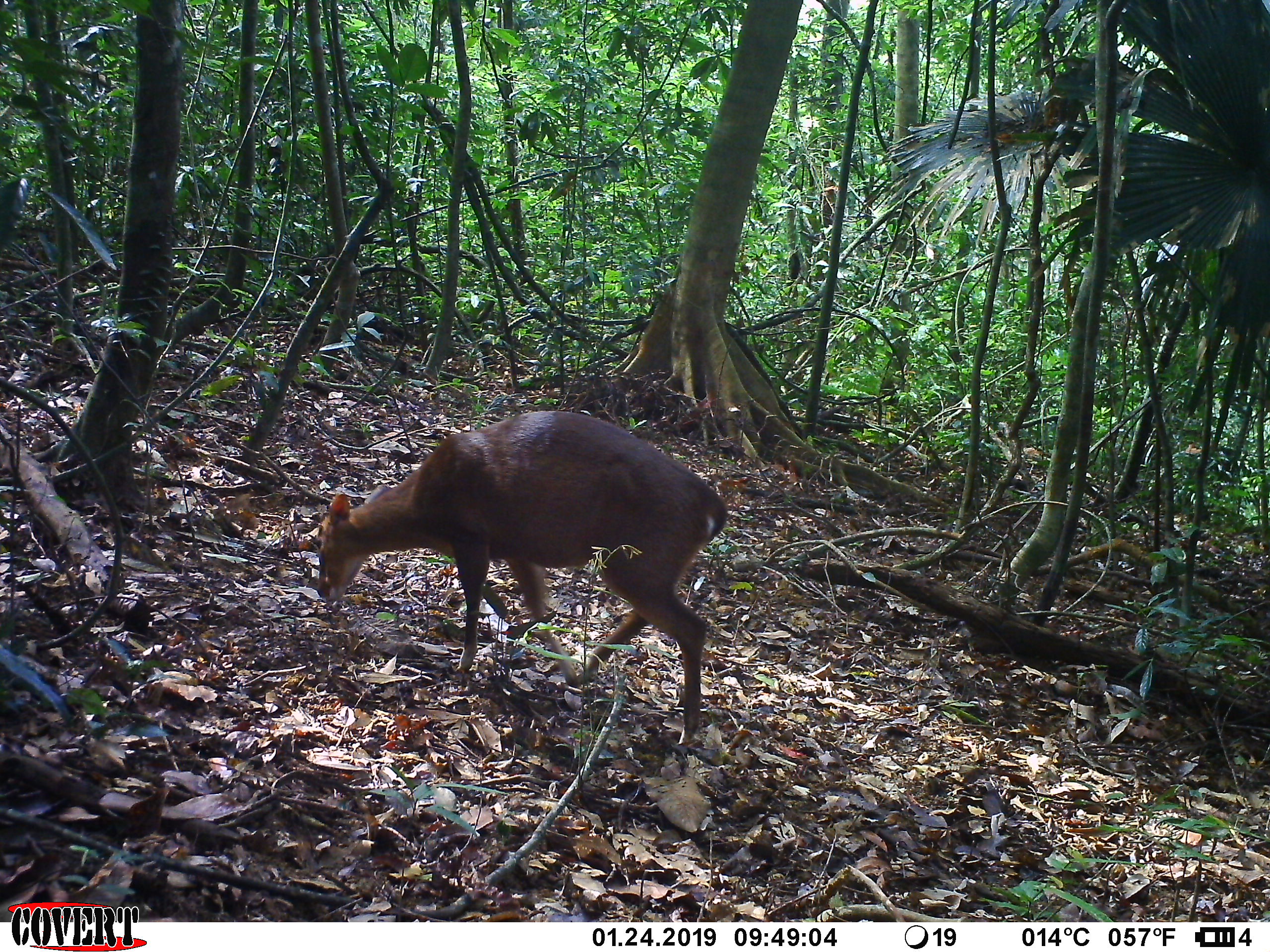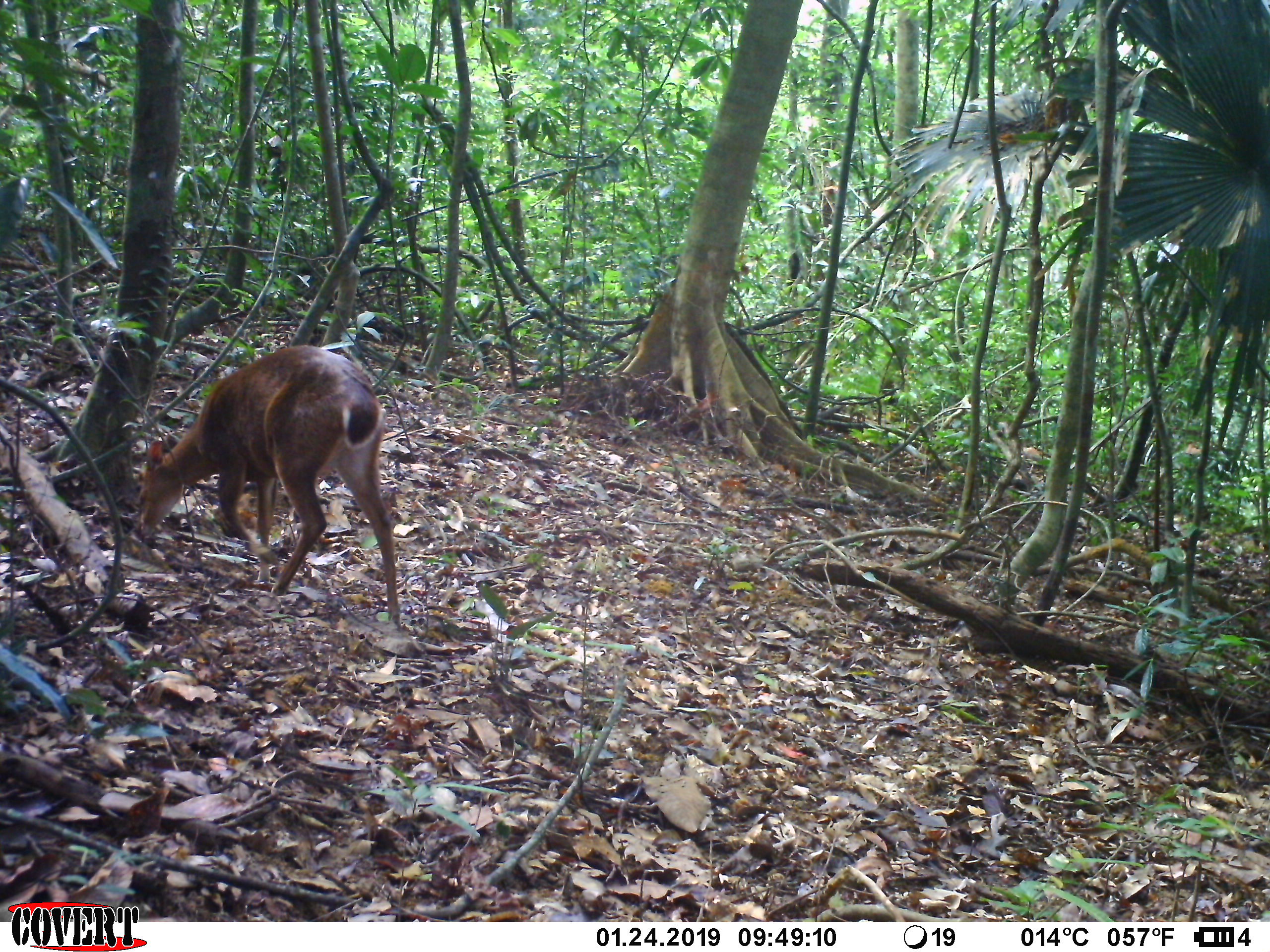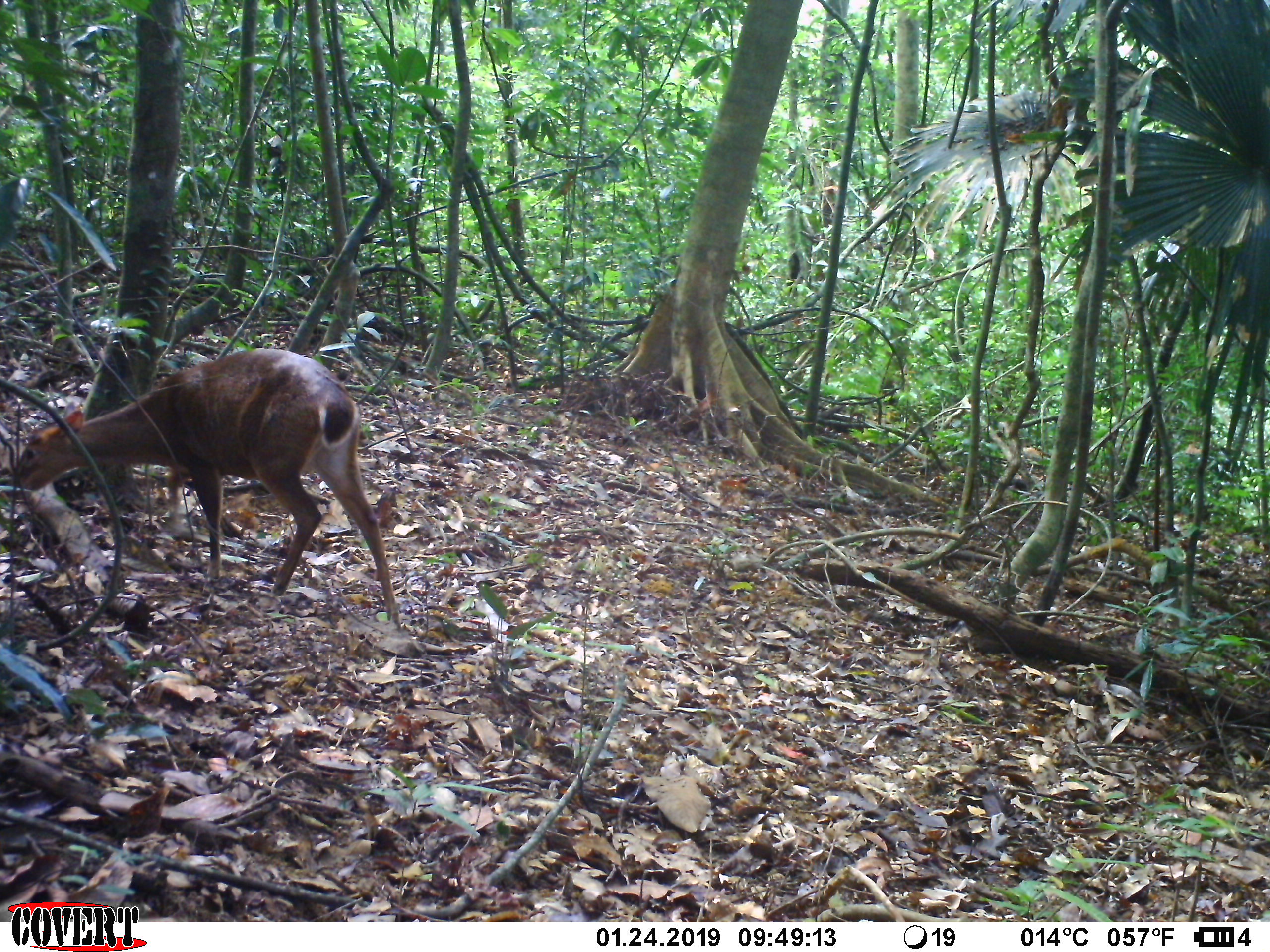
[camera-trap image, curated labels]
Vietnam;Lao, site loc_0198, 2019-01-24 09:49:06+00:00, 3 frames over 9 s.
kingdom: Animalia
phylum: Chordata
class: Mammalia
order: Artiodactyla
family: Cervidae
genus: Muntiacus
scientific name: Muntiacus vuquangensis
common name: large-antlered muntjac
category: large antlered muntjac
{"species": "large antlered muntjac (large-antlered muntjac) (Muntiacus vuquangensis)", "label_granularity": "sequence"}